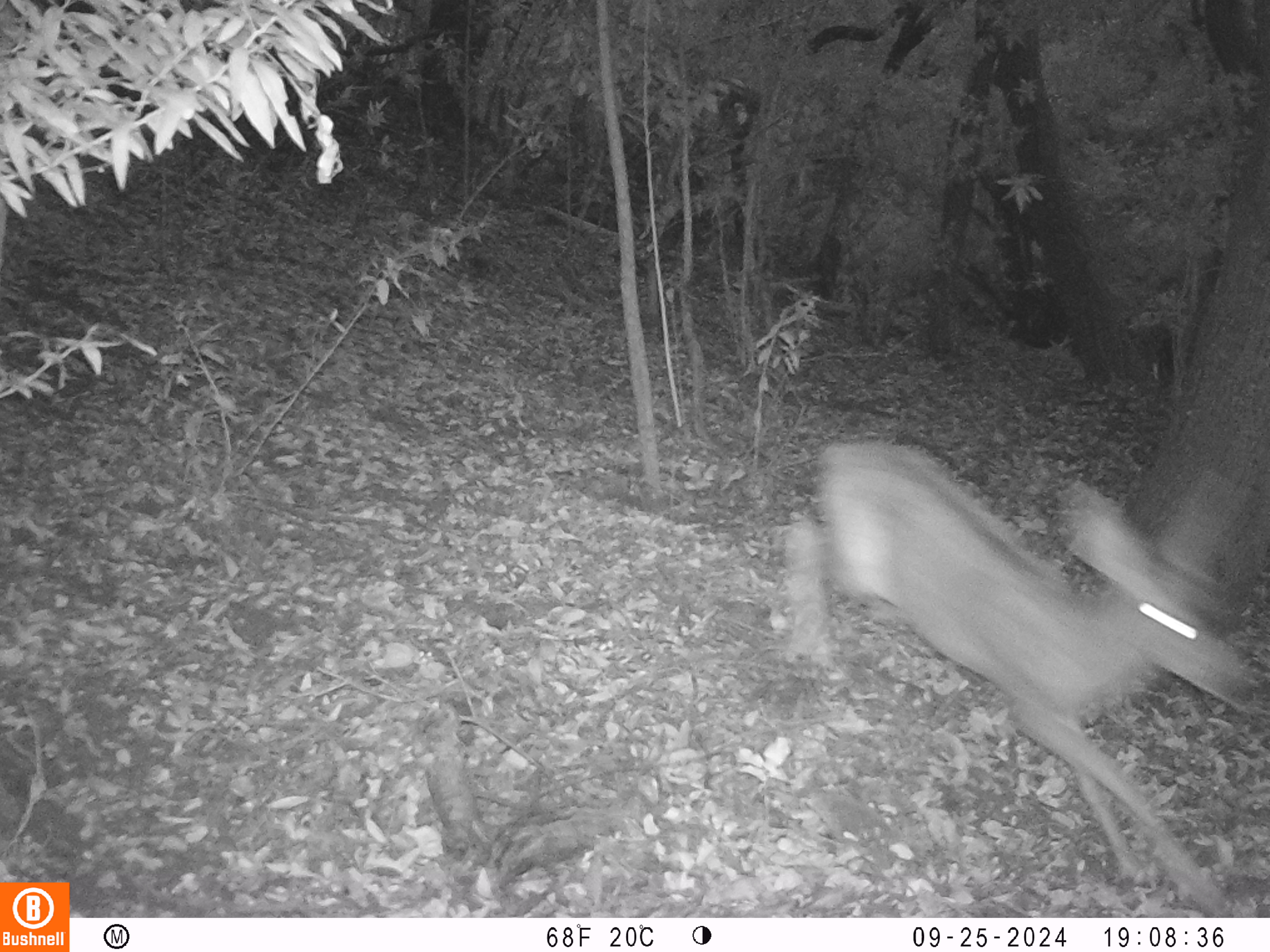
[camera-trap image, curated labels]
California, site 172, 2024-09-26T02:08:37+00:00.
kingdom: Animalia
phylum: Chordata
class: Mammalia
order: Artiodactyla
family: Cervidae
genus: Odocoileus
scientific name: Odocoileus hemionus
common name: mule deer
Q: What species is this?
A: Mule deer (Odocoileus hemionus).